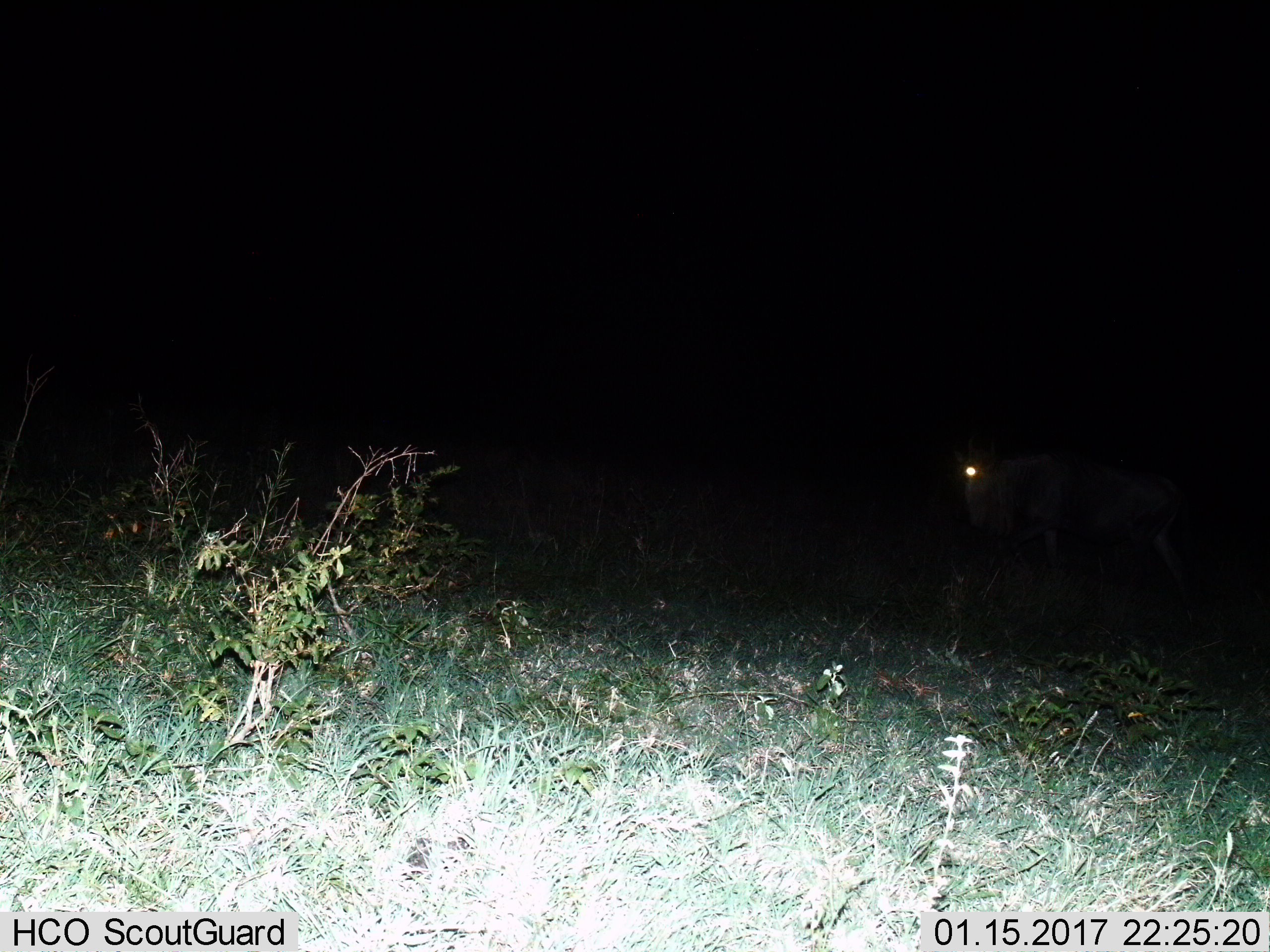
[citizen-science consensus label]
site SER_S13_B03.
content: unidentified animal